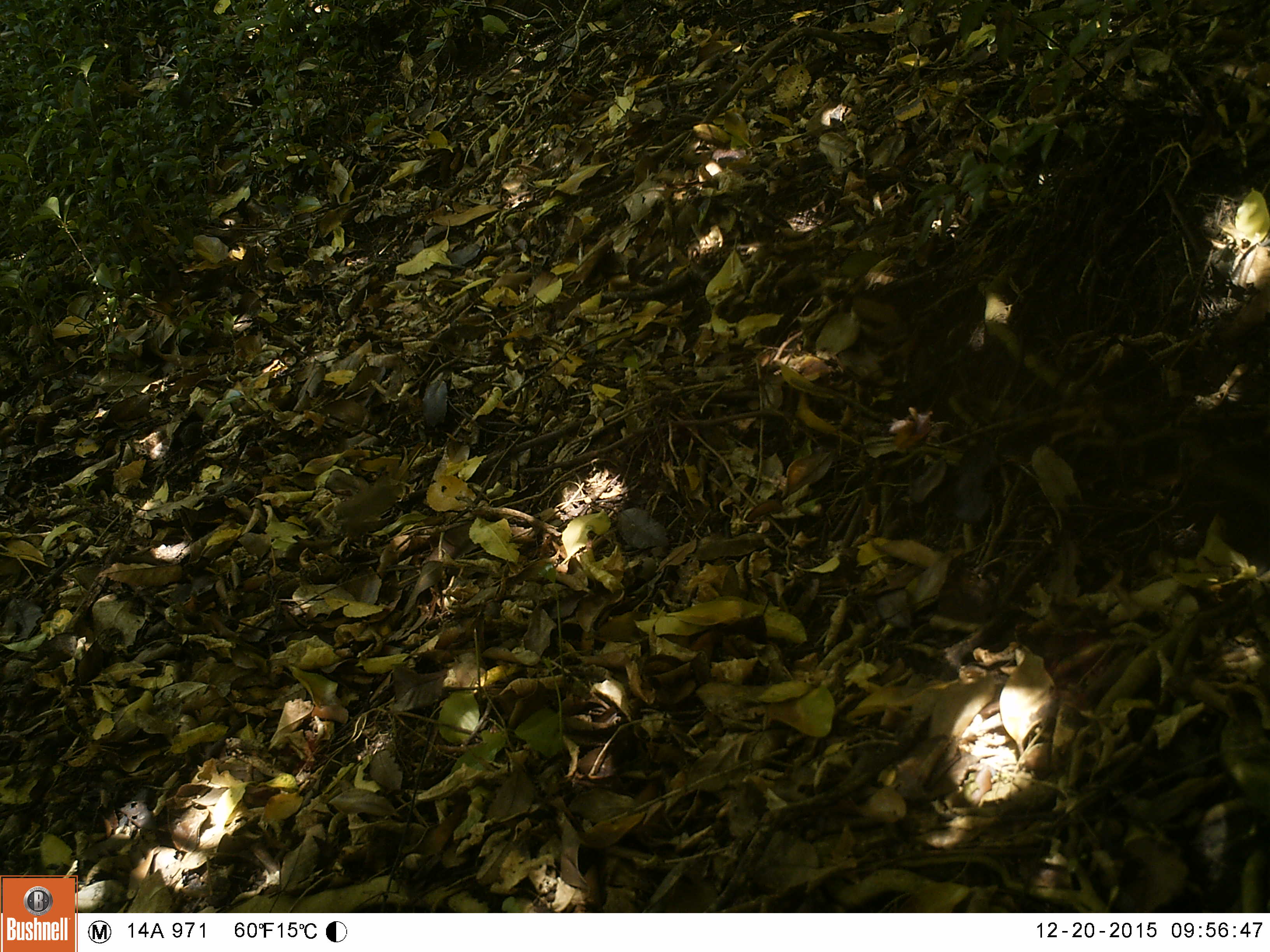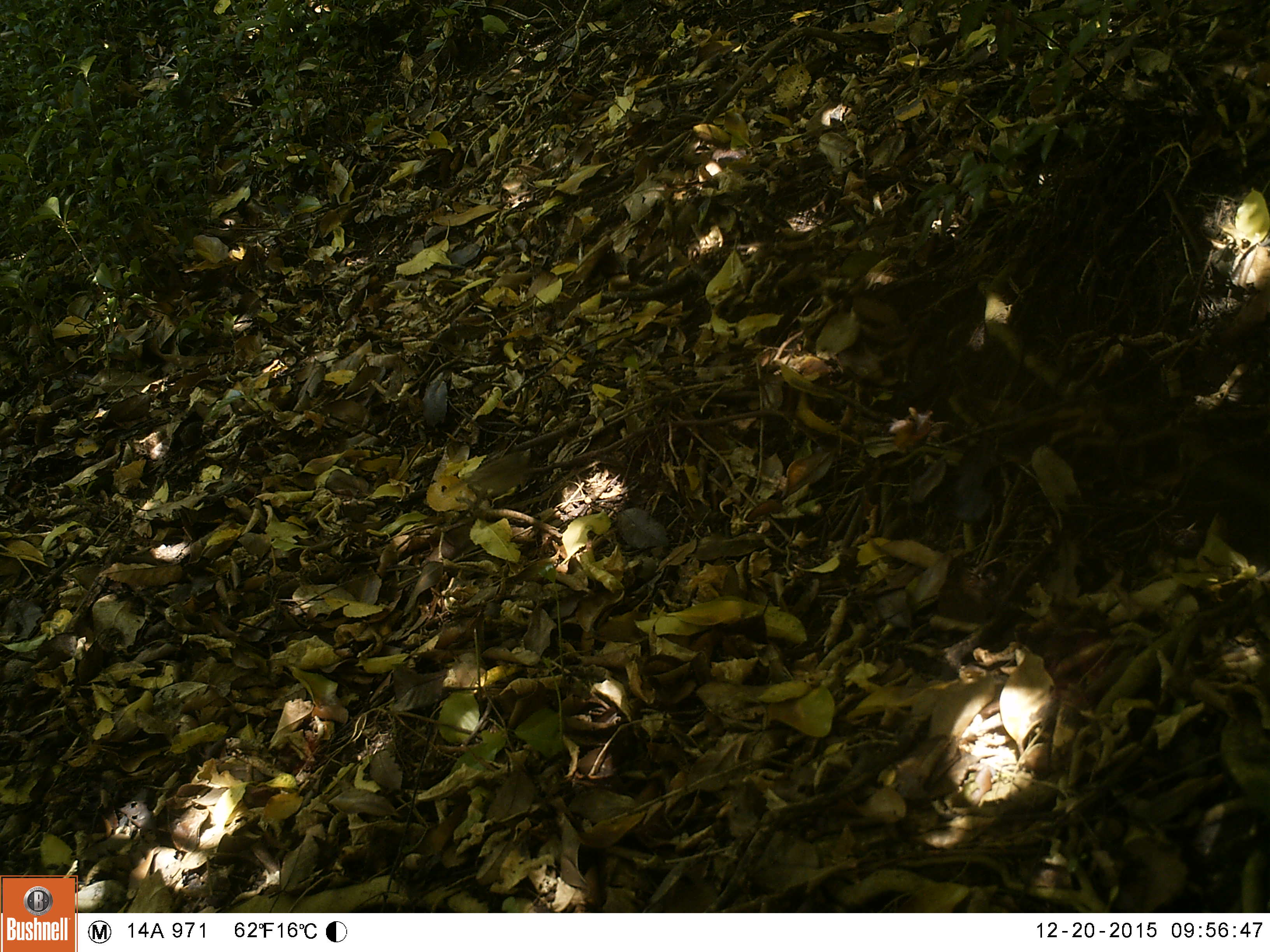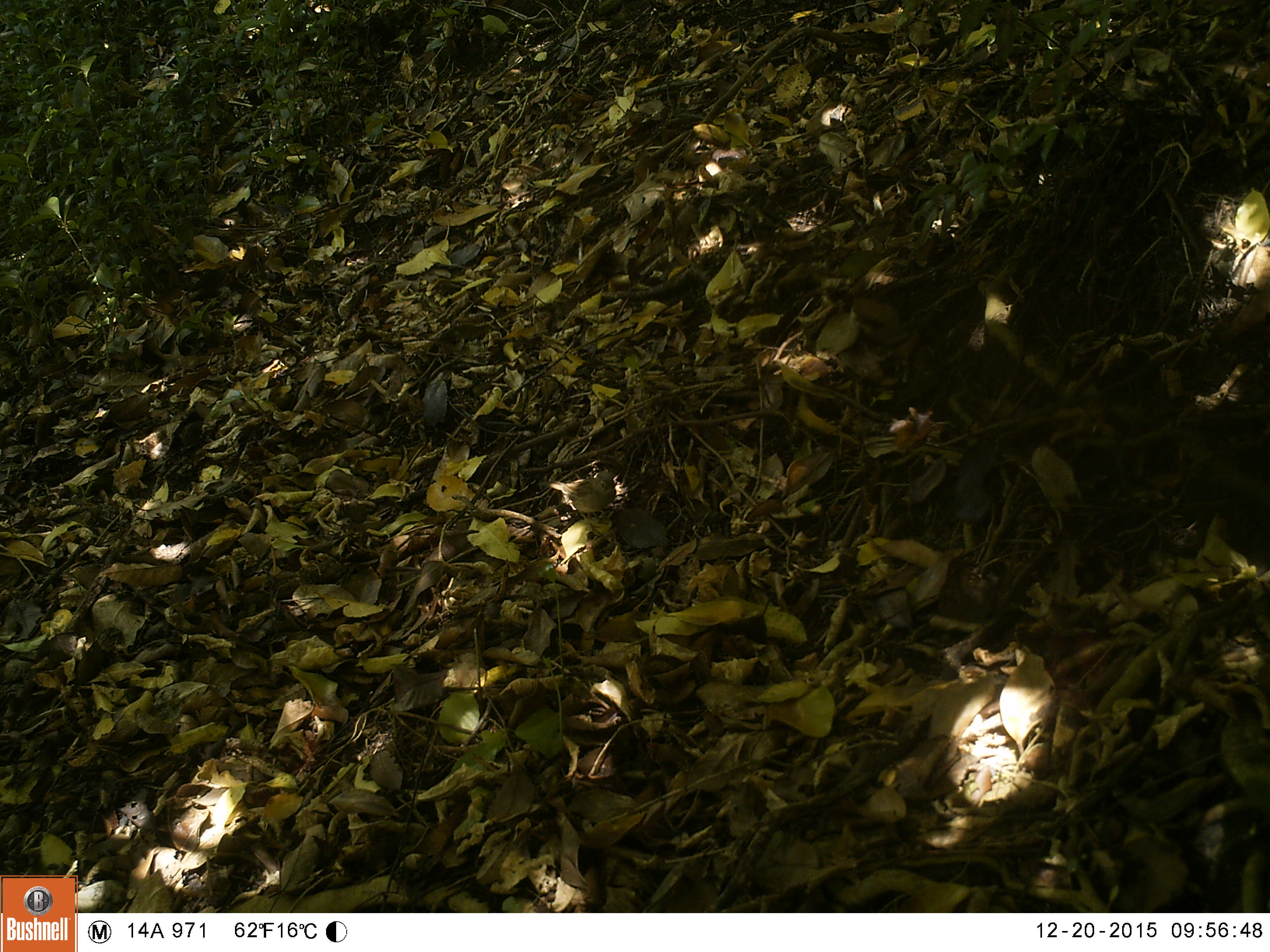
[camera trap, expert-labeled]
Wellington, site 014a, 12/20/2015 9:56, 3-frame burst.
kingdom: Animalia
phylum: Chordata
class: Aves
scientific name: Aves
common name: bird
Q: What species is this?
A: Bird (Aves).